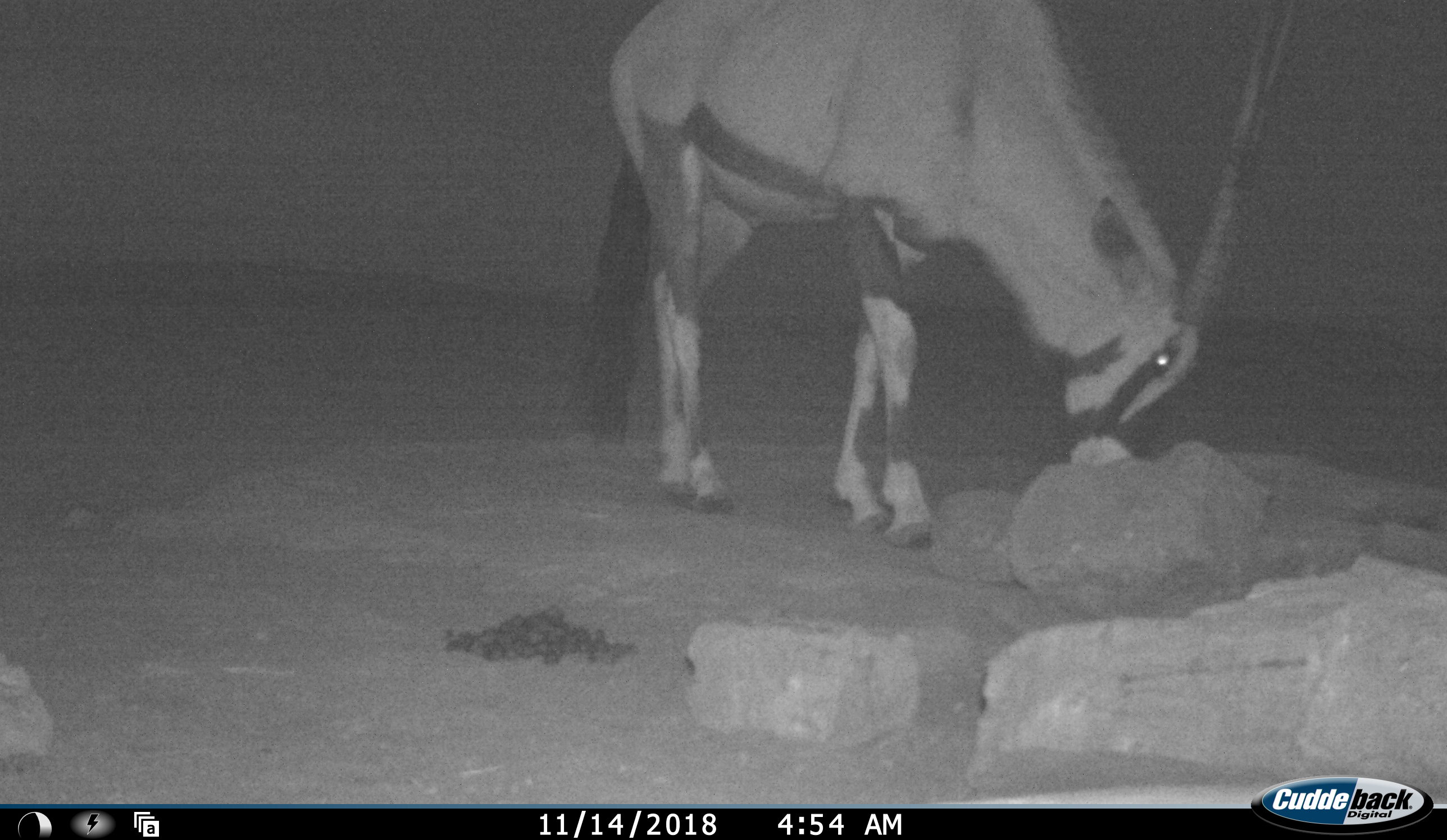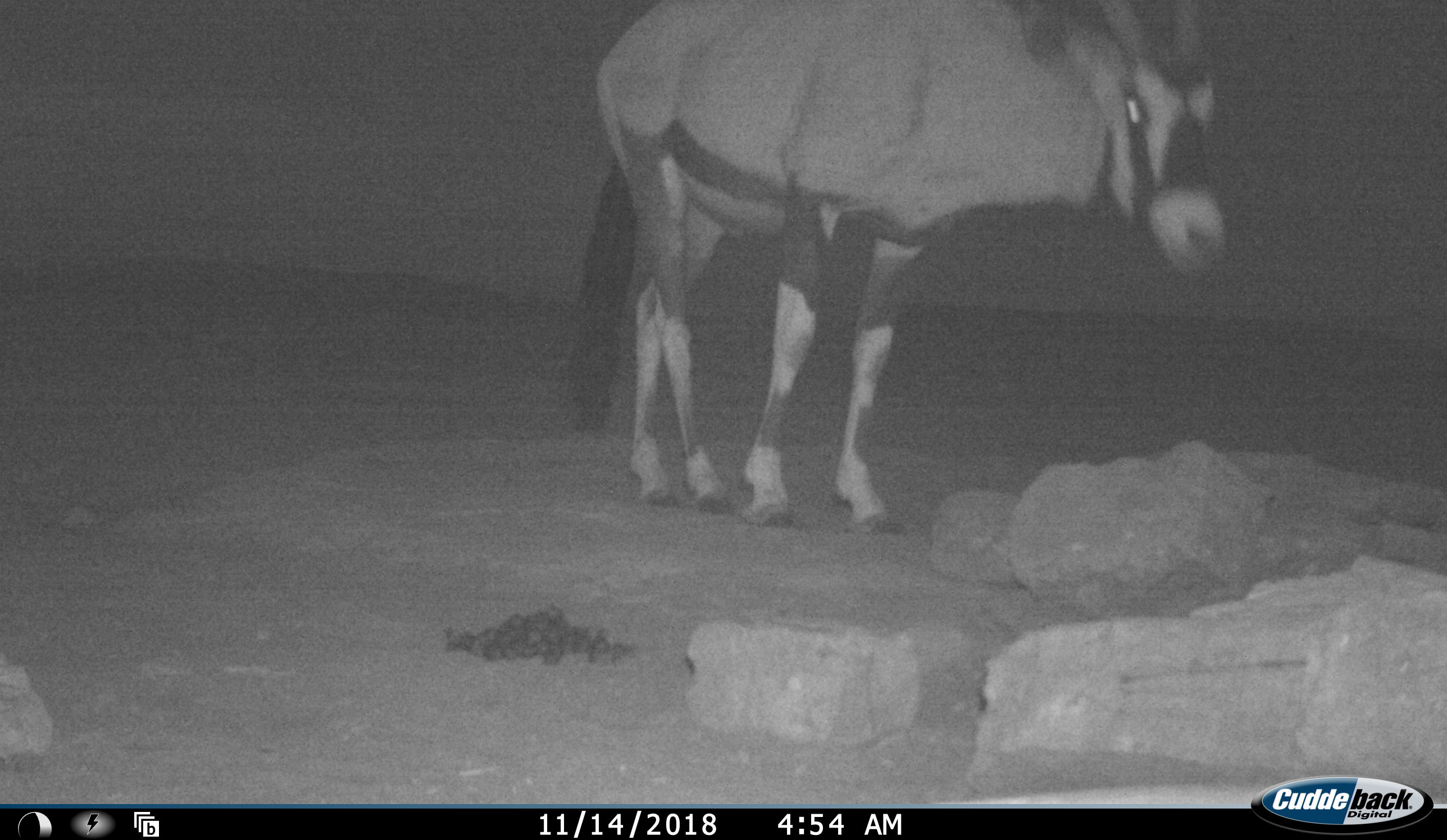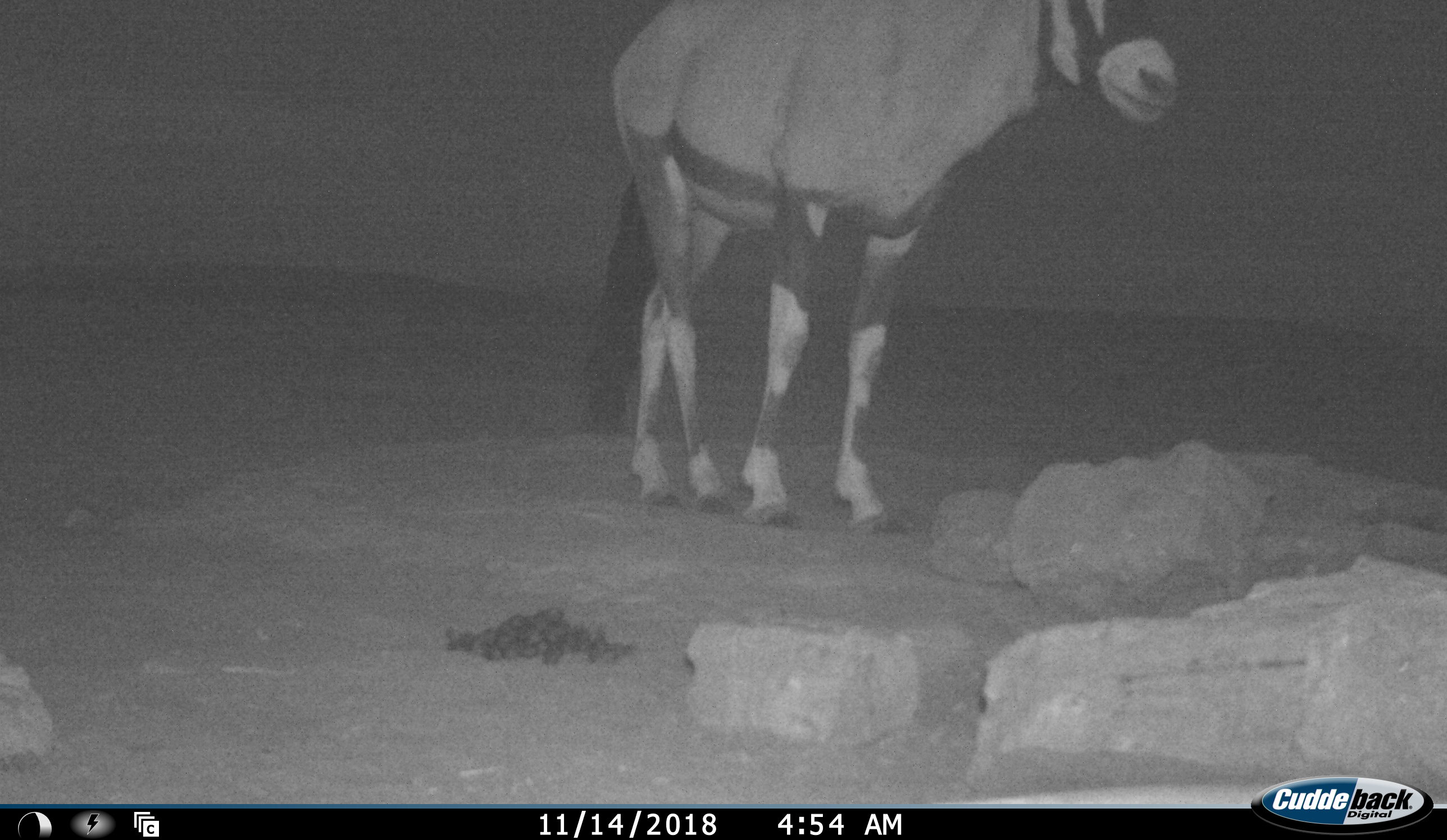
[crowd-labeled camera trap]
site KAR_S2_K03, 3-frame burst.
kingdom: Animalia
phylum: Chordata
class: Mammalia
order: Artiodactyla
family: Bovidae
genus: Oryx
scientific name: Oryx gazella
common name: gemsbok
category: oryx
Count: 1.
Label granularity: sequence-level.